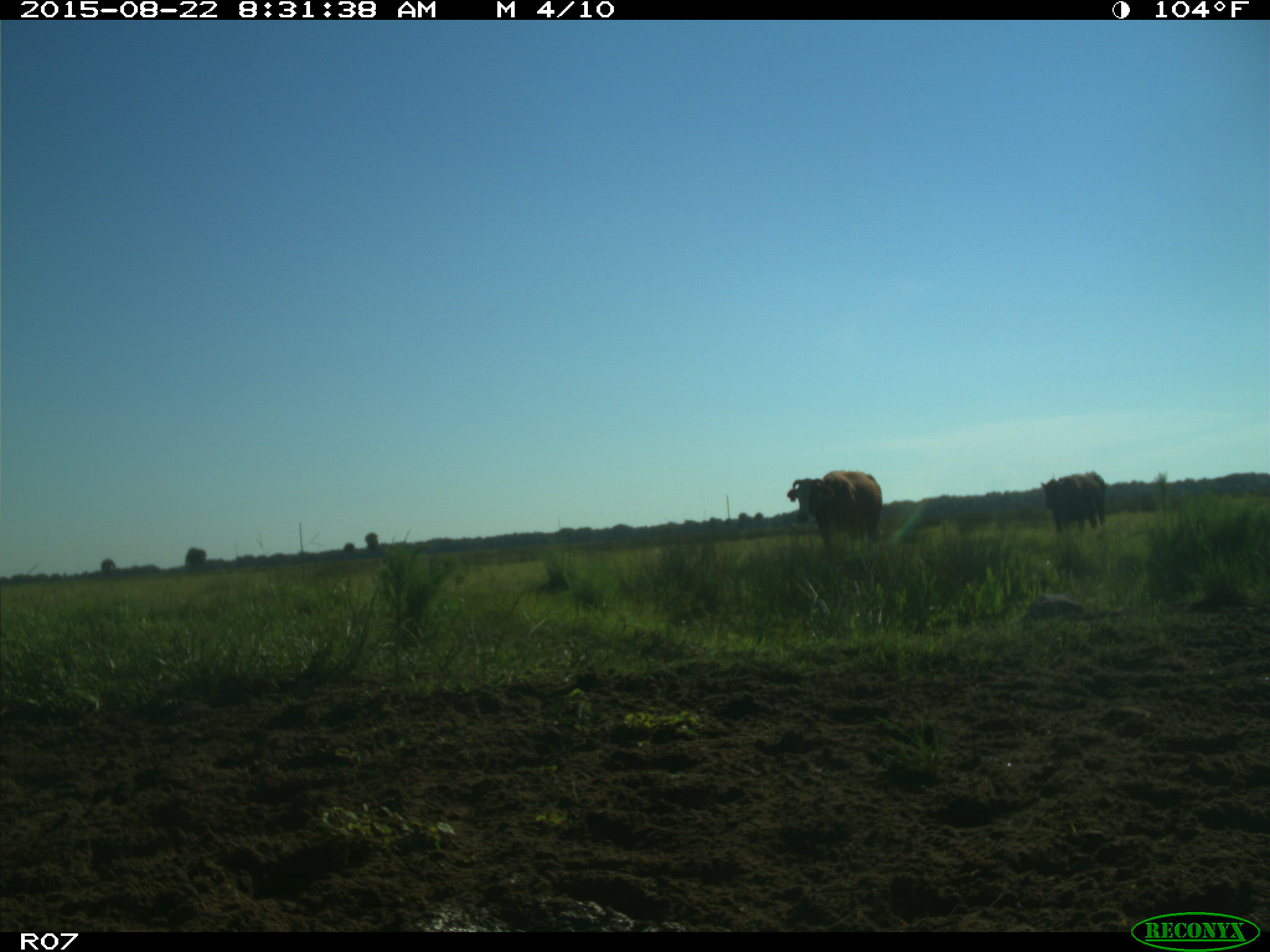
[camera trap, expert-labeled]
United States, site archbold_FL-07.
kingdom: Animalia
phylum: Chordata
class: Mammalia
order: Artiodactyla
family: Bovidae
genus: Bos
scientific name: Bos taurus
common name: domestic cow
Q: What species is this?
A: Bos taurus (domestic cow).